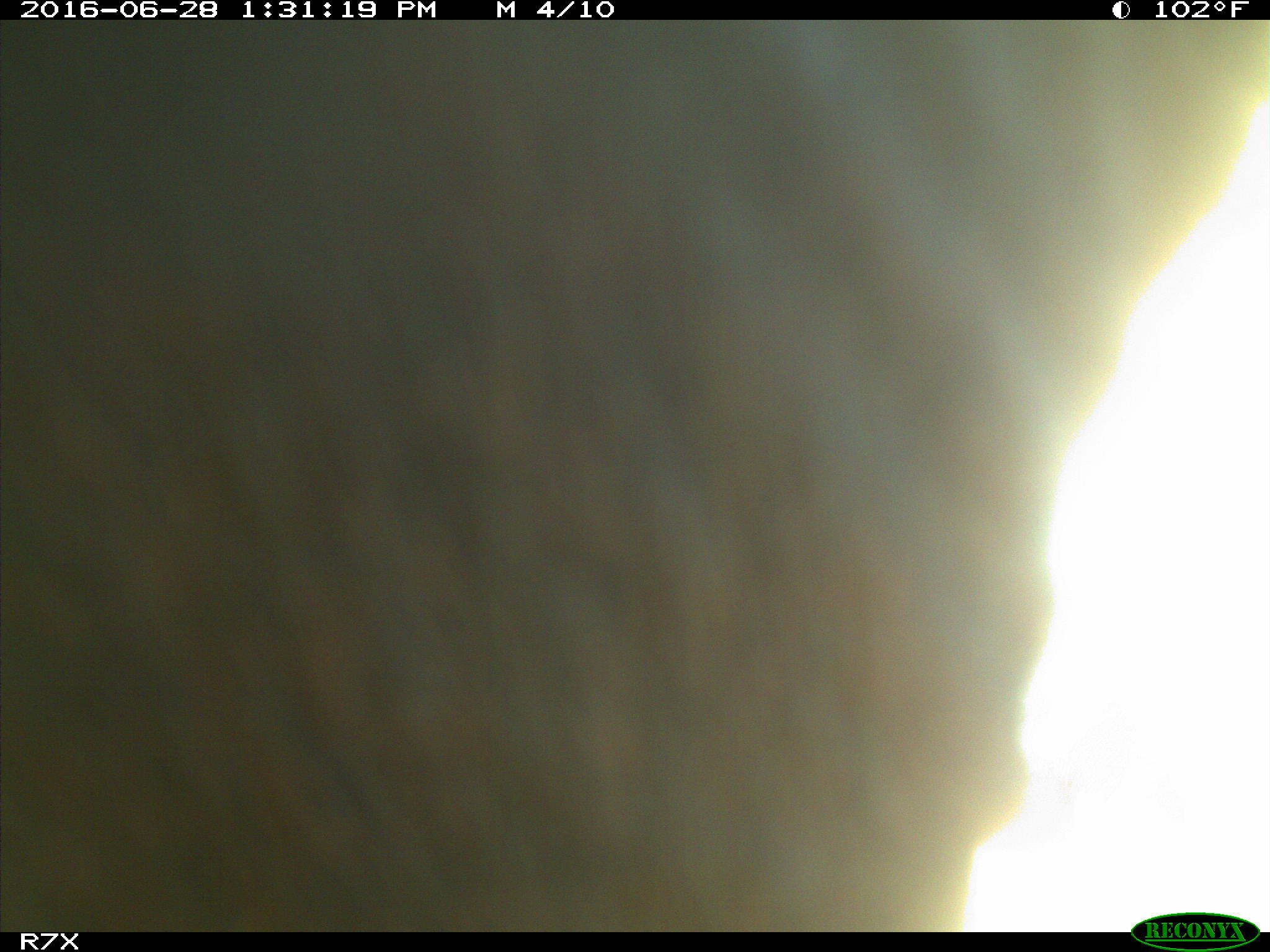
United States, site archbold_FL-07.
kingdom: Animalia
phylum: Chordata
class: Mammalia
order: Artiodactyla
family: Bovidae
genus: Bos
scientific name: Bos taurus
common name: domestic cow